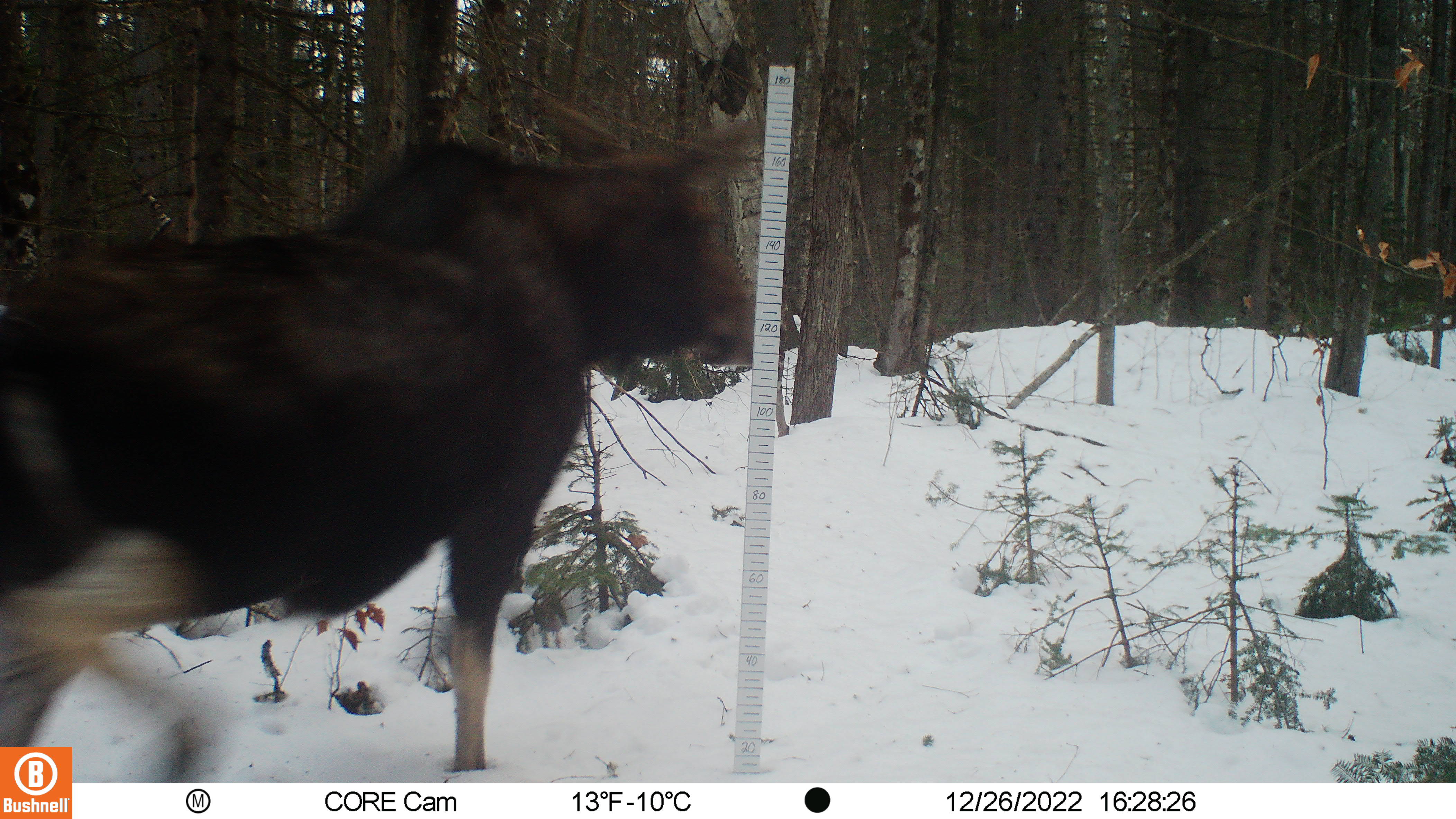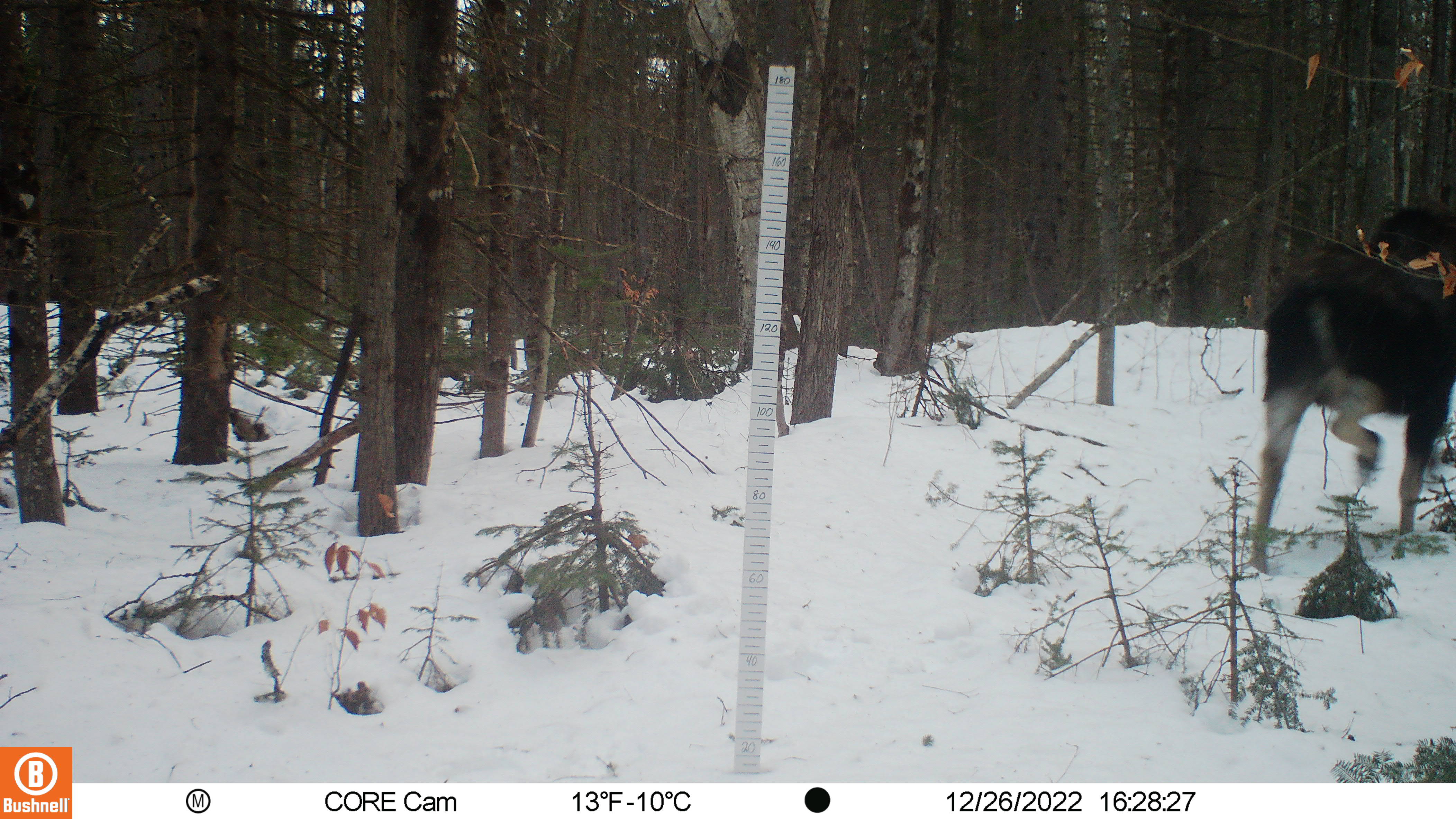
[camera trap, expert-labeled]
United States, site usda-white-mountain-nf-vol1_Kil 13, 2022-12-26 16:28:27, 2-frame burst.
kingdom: Animalia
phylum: Chordata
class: Mammalia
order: Artiodactyla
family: Cervidae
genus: Alces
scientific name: Alces alces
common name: moose